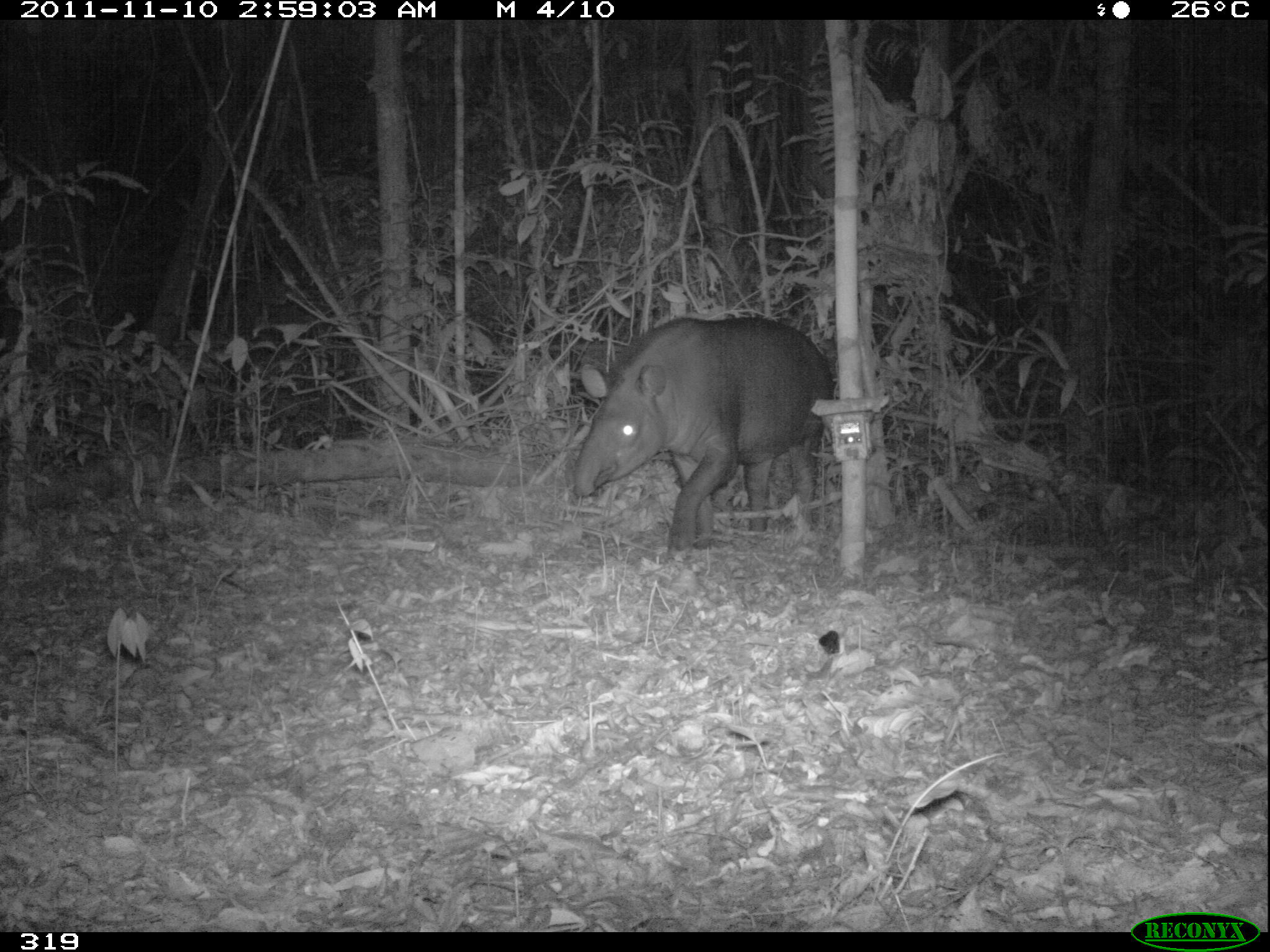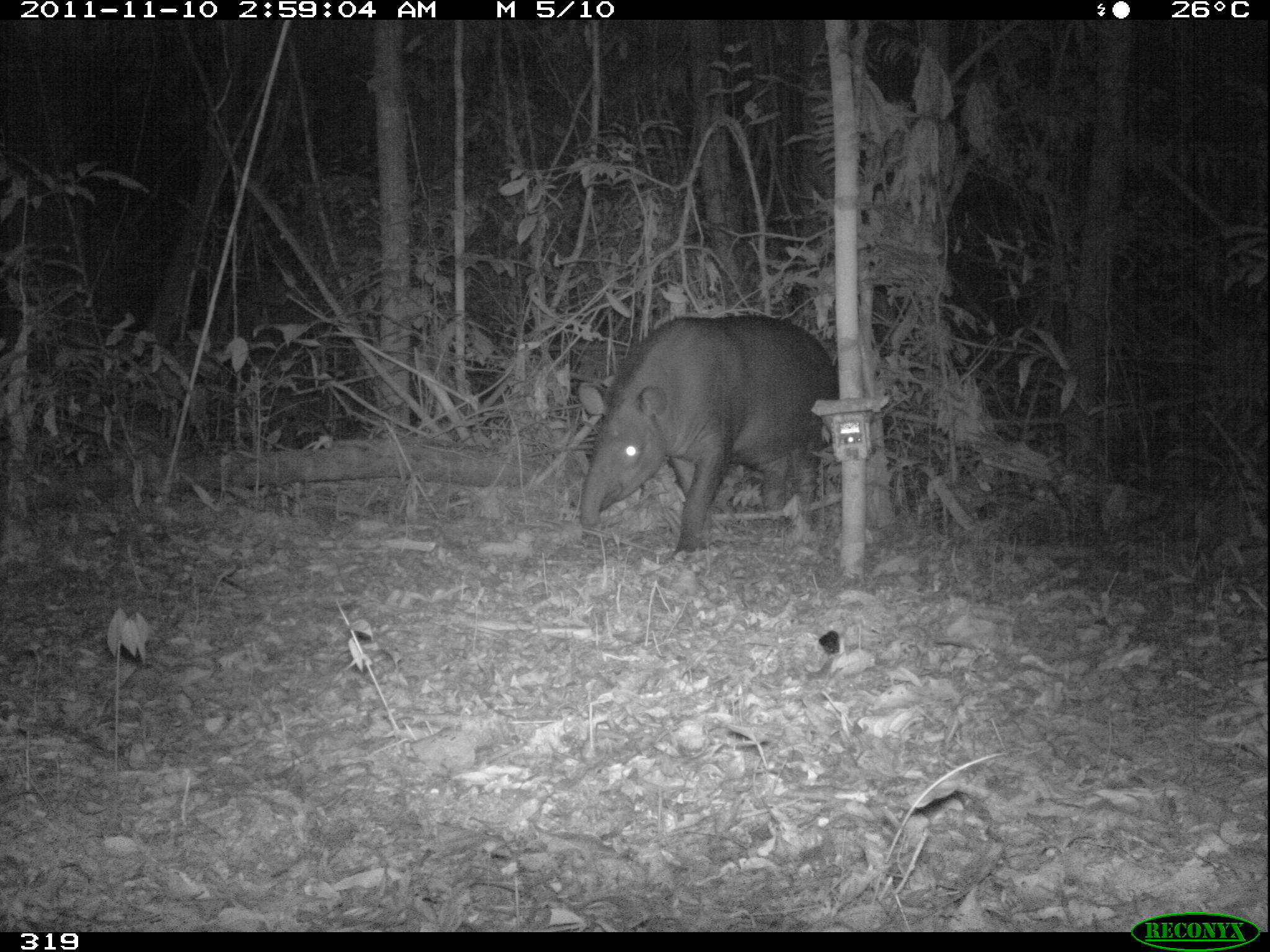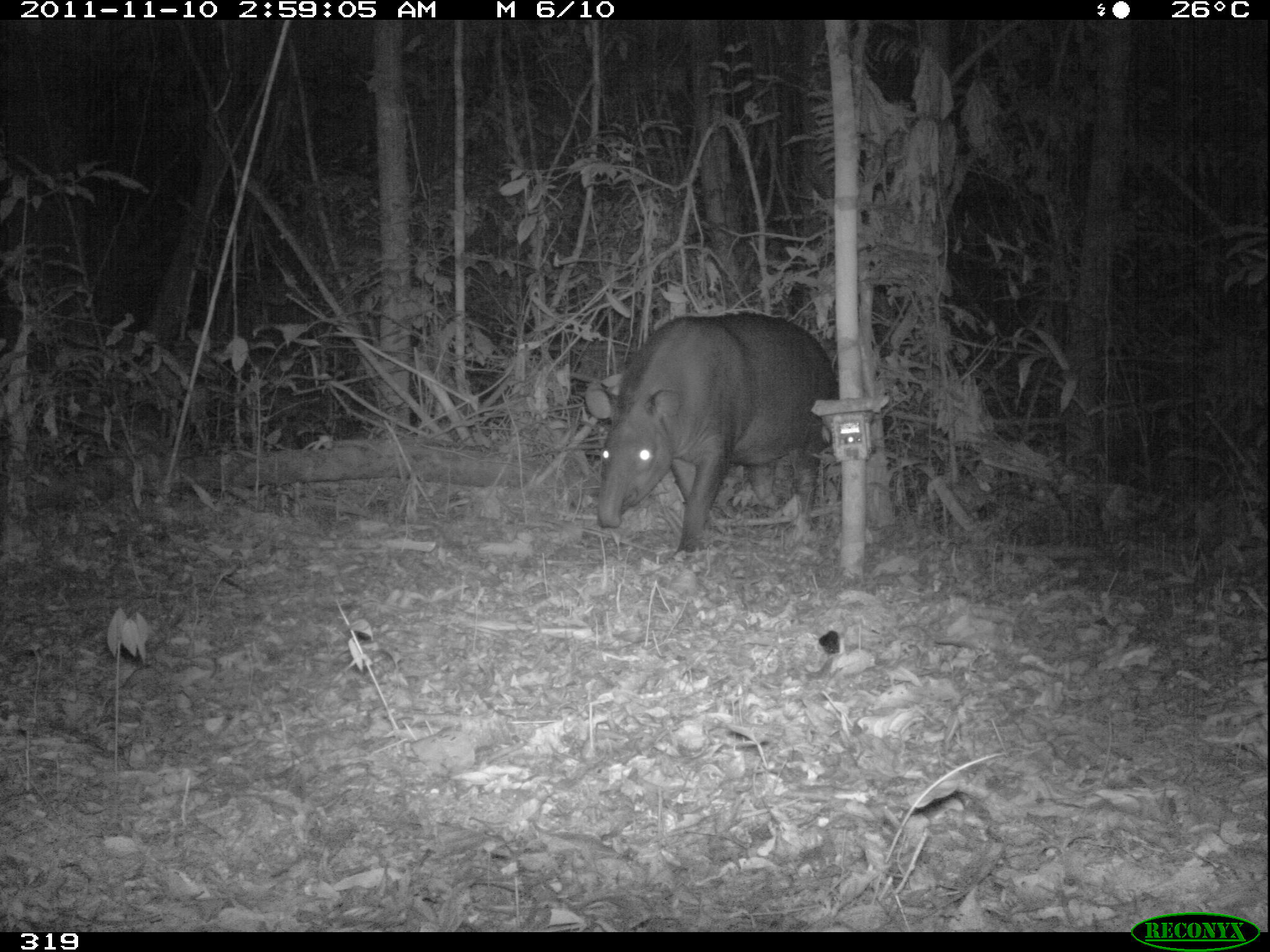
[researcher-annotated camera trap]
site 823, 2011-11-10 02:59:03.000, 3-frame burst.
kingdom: Animalia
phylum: Chordata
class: Mammalia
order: Perissodactyla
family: Tapiridae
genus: Tapirus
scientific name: Tapirus terrestris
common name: south american tapir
Tapirus terrestris (south american tapir).